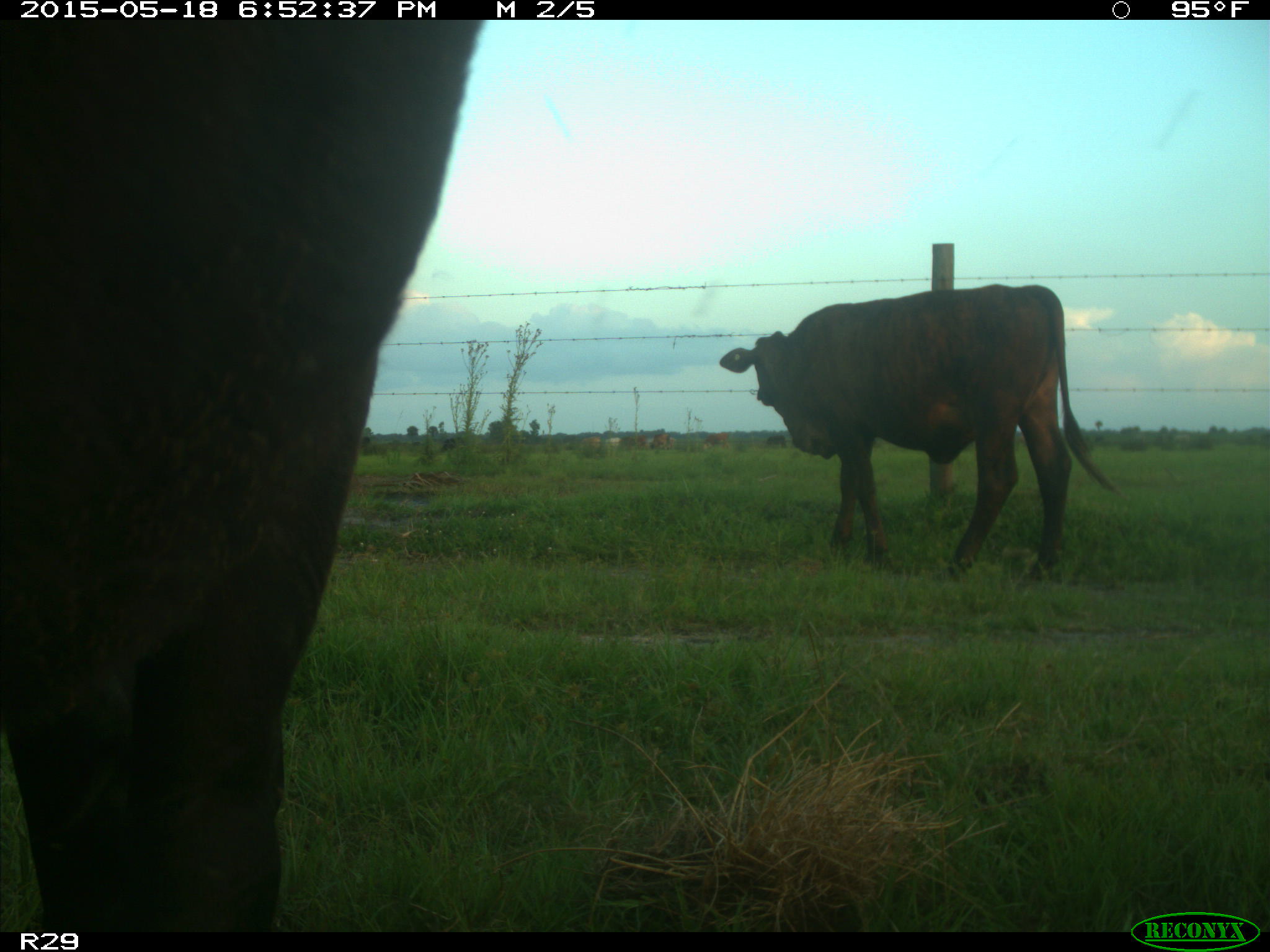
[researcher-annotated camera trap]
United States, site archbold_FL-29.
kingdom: Animalia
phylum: Chordata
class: Mammalia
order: Artiodactyla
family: Bovidae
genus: Bos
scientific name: Bos taurus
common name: domestic cow